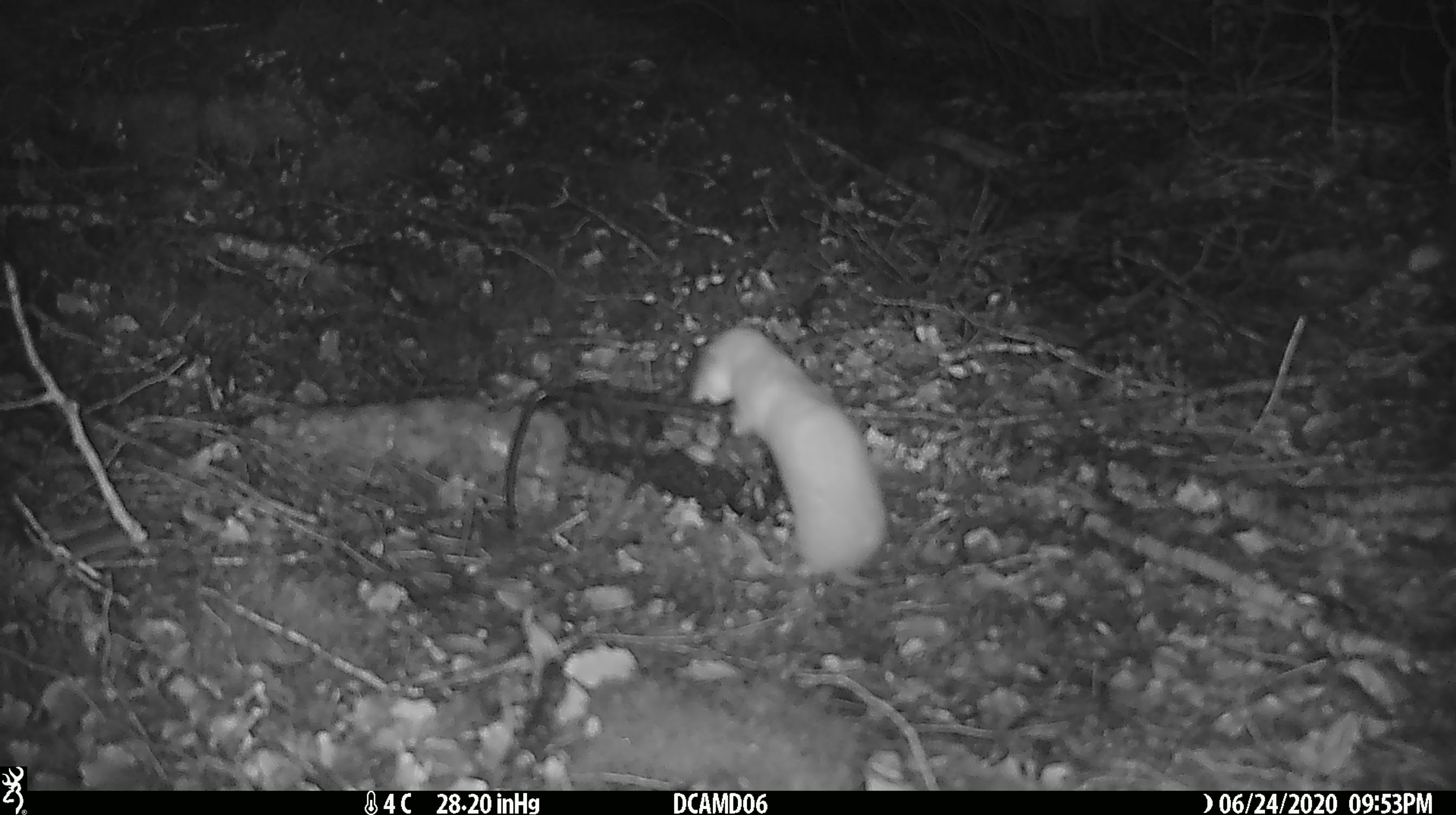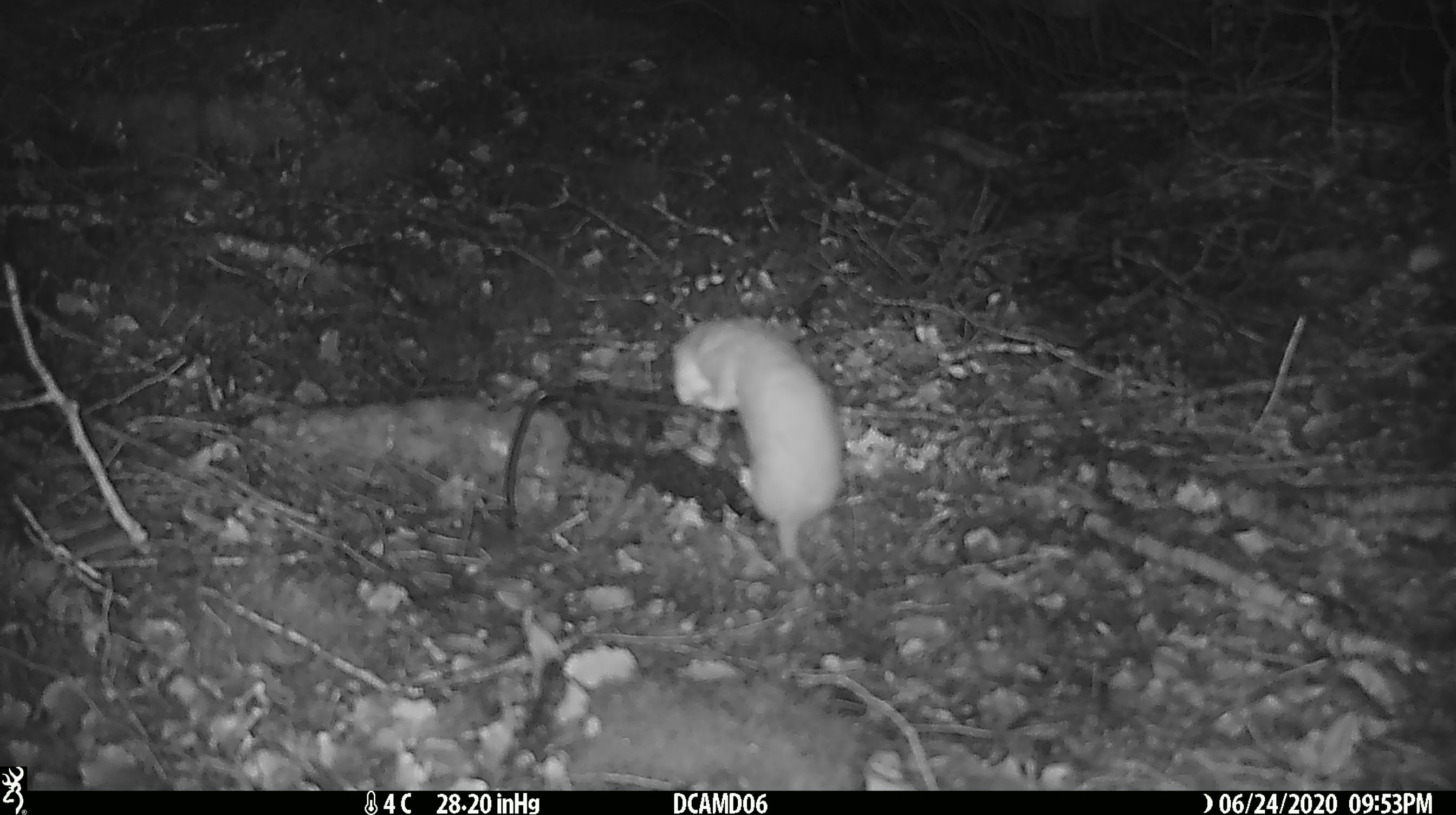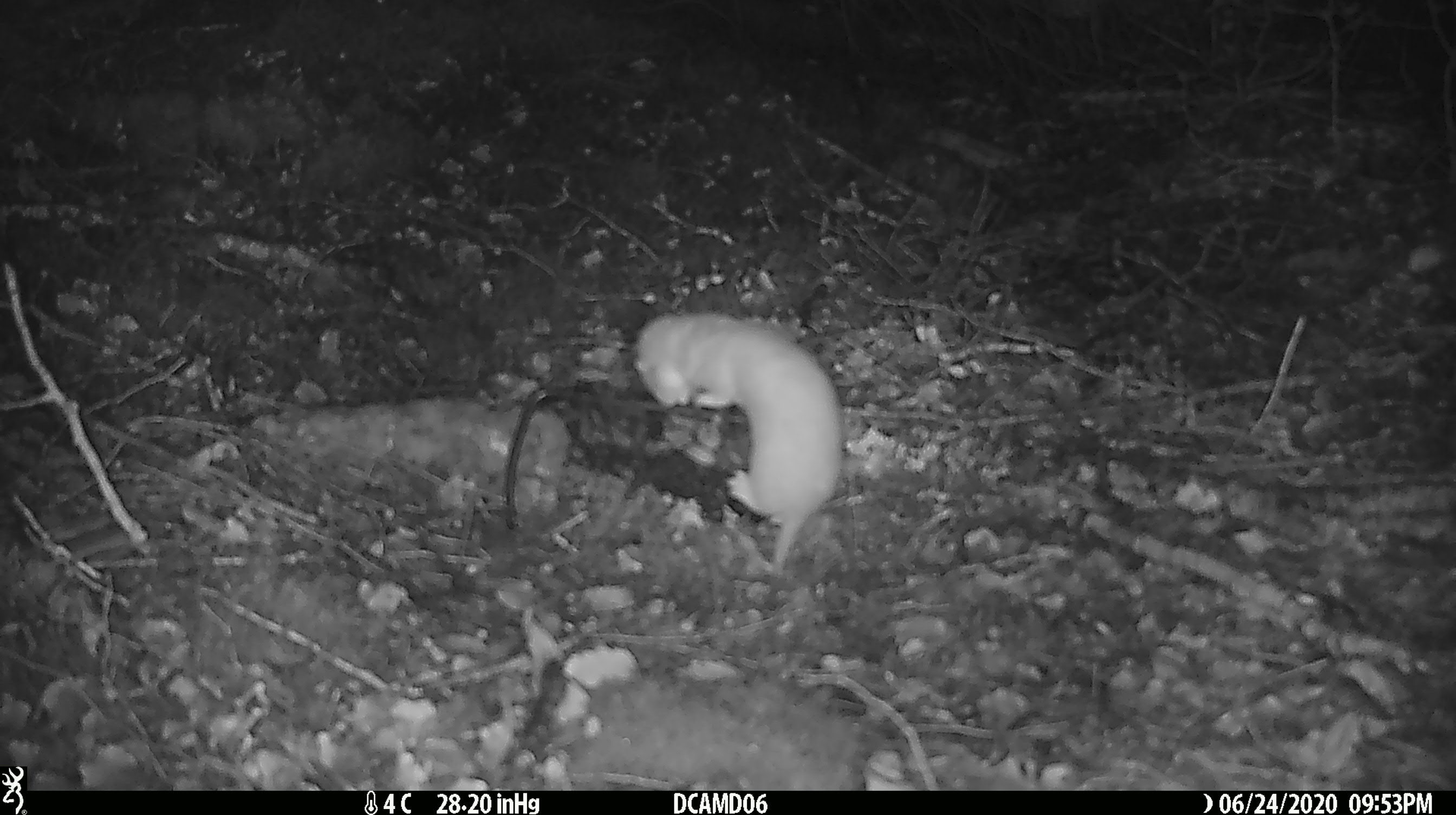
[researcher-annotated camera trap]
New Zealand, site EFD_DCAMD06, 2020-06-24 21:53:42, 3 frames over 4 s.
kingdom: Animalia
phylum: Chordata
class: Mammalia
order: Carnivora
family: Mustelidae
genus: Mustela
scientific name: Mustela nivalis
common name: least weasel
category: weasel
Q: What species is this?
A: Weasel (least weasel) (Mustela nivalis).